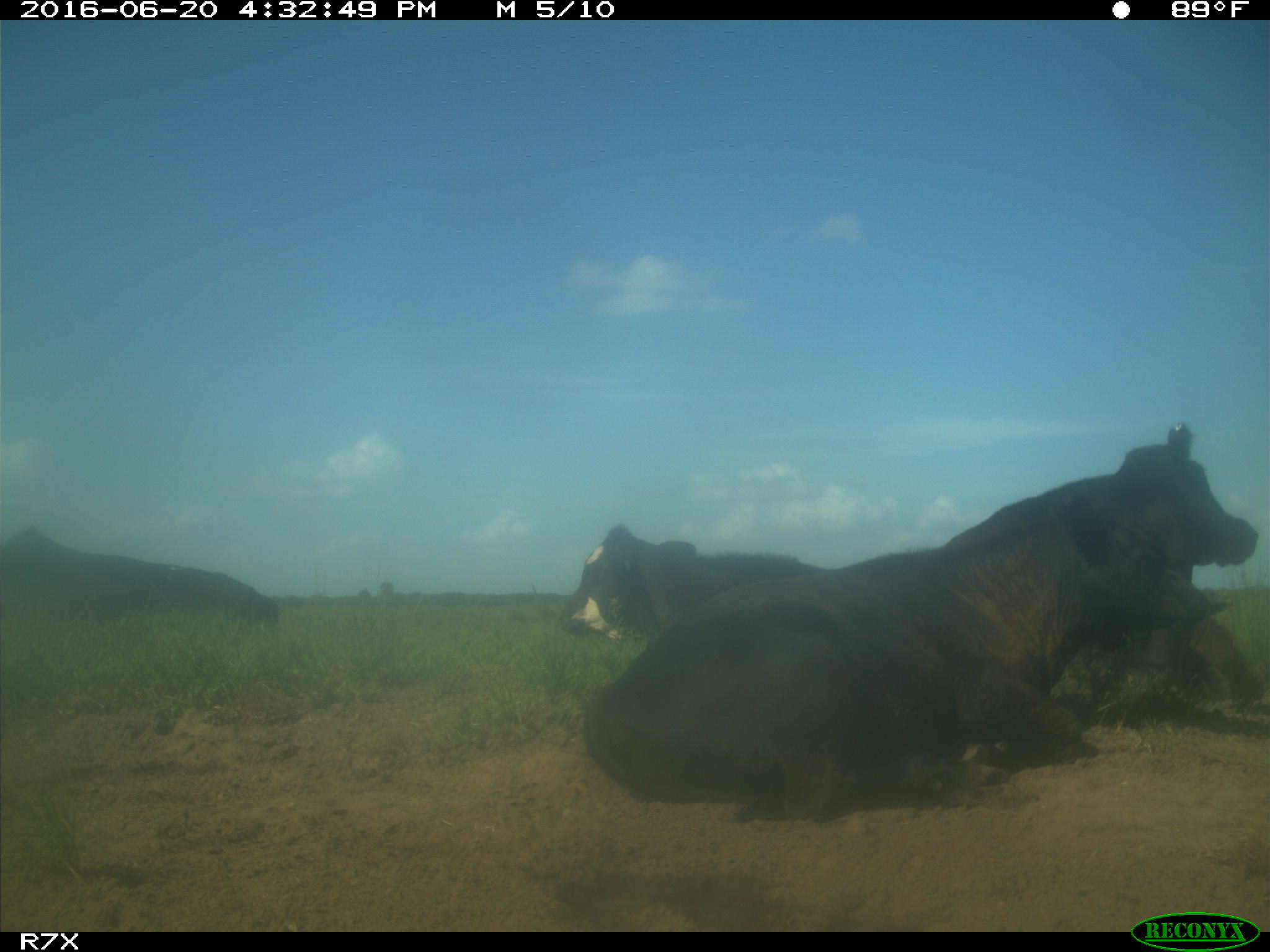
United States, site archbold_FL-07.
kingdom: Animalia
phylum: Chordata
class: Mammalia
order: Artiodactyla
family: Bovidae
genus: Bos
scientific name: Bos taurus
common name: domestic cow